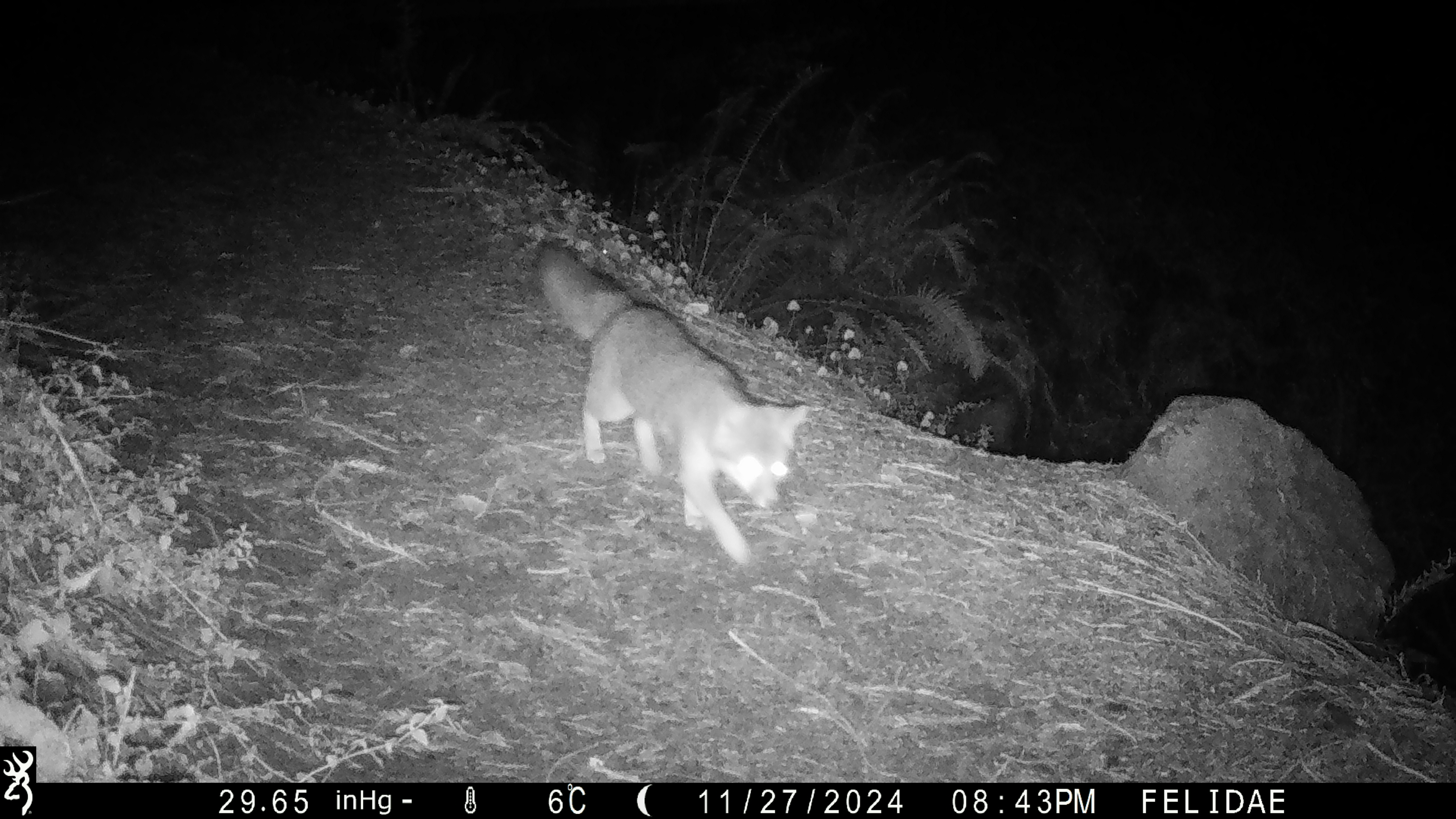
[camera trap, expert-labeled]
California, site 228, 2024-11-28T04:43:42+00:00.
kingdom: Animalia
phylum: Chordata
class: Mammalia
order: Carnivora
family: Canidae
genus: Urocyon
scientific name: Urocyon cinereoargenteus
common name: gray fox